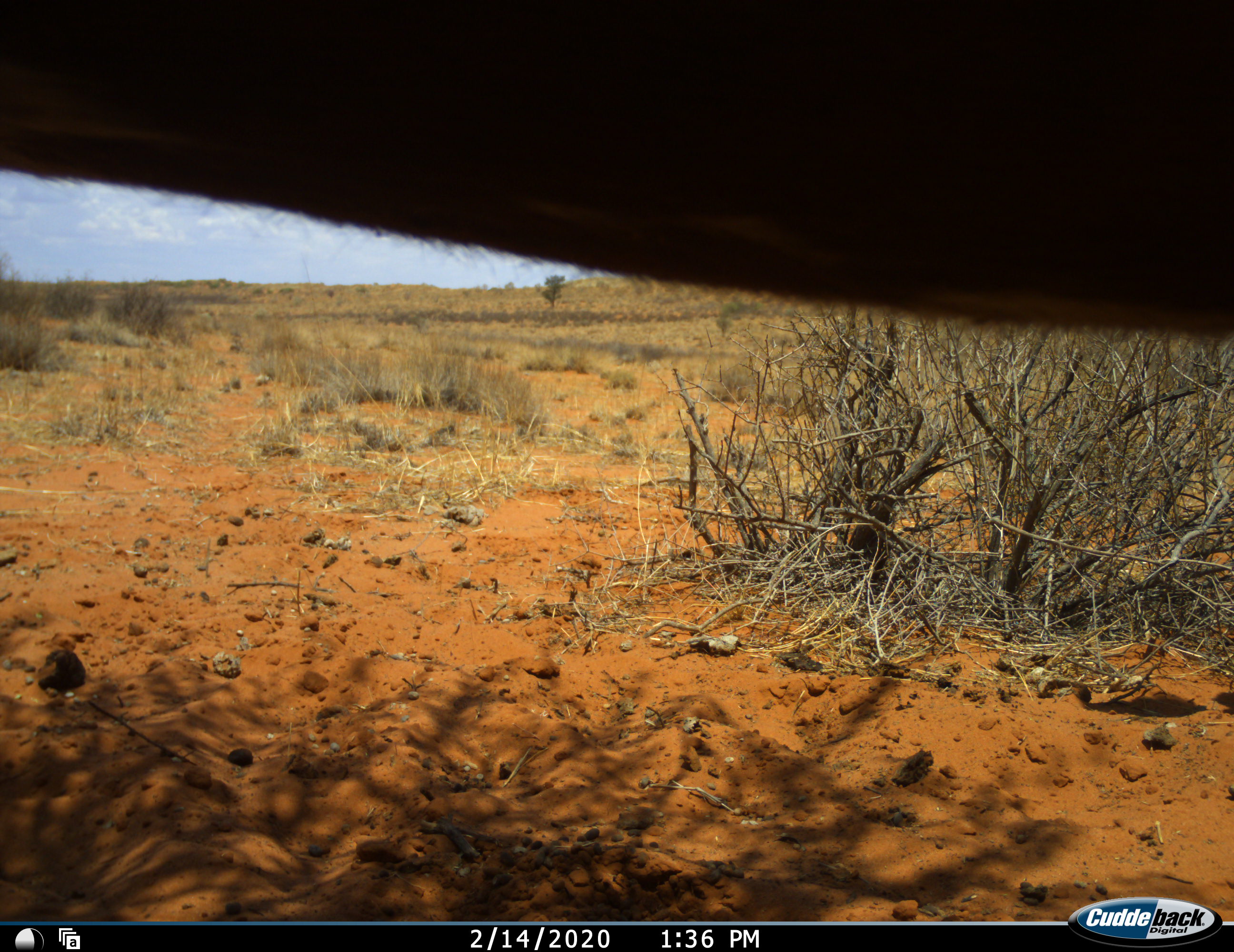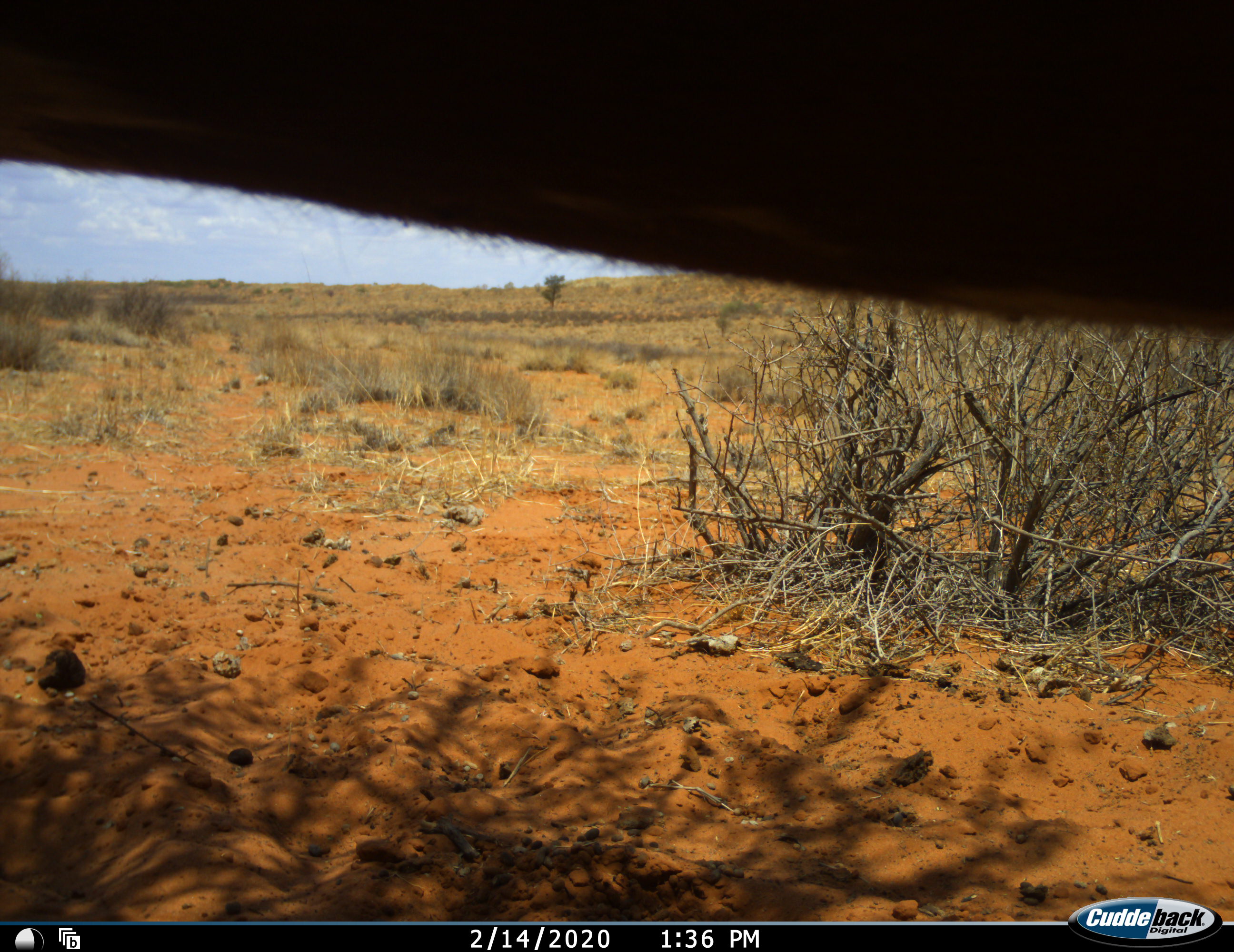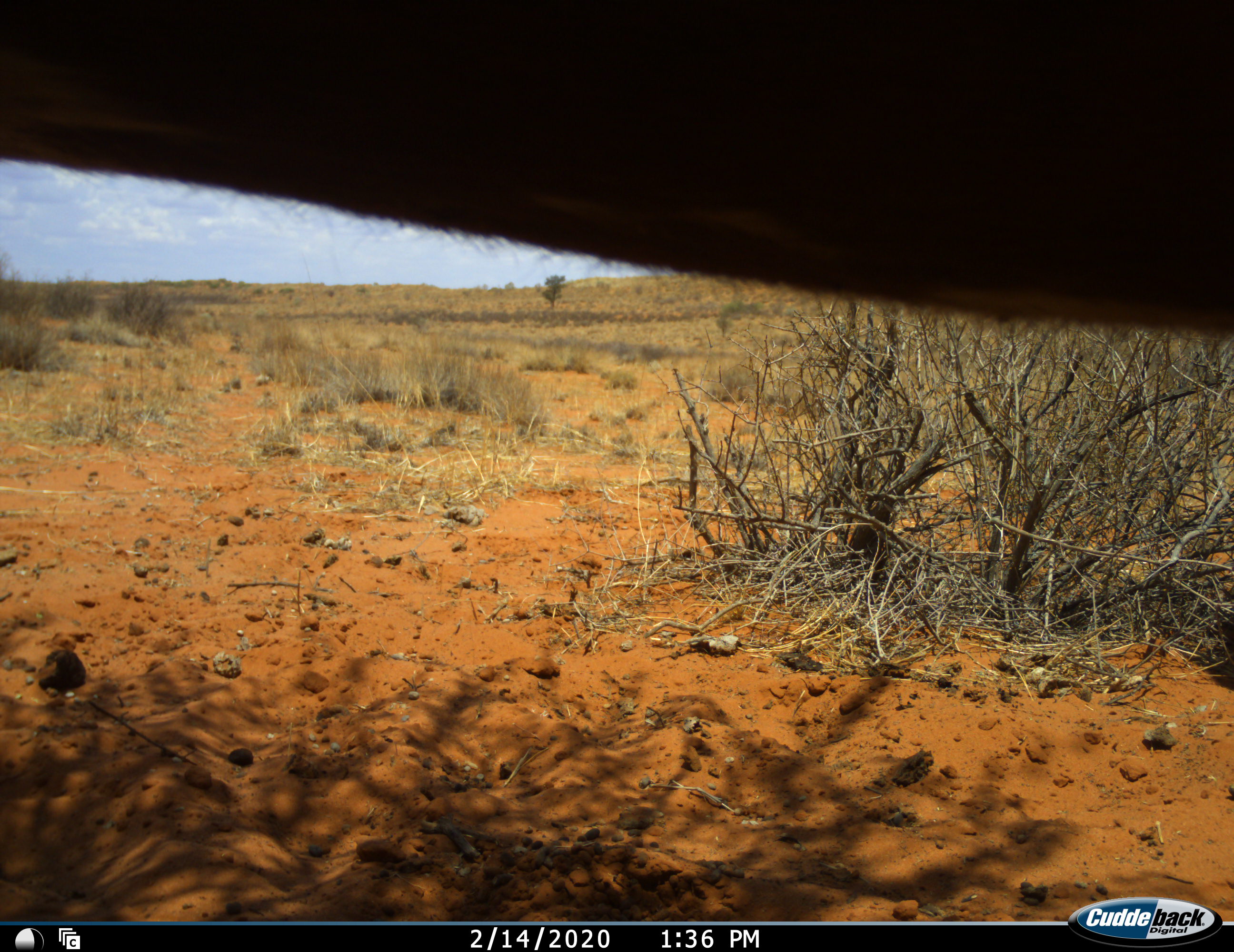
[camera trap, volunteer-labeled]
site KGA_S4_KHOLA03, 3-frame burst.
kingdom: Animalia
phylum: Chordata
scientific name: Vertebrata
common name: domestic animal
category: domesticanimal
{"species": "domesticanimal (domestic animal) (Vertebrata)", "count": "1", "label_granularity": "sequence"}